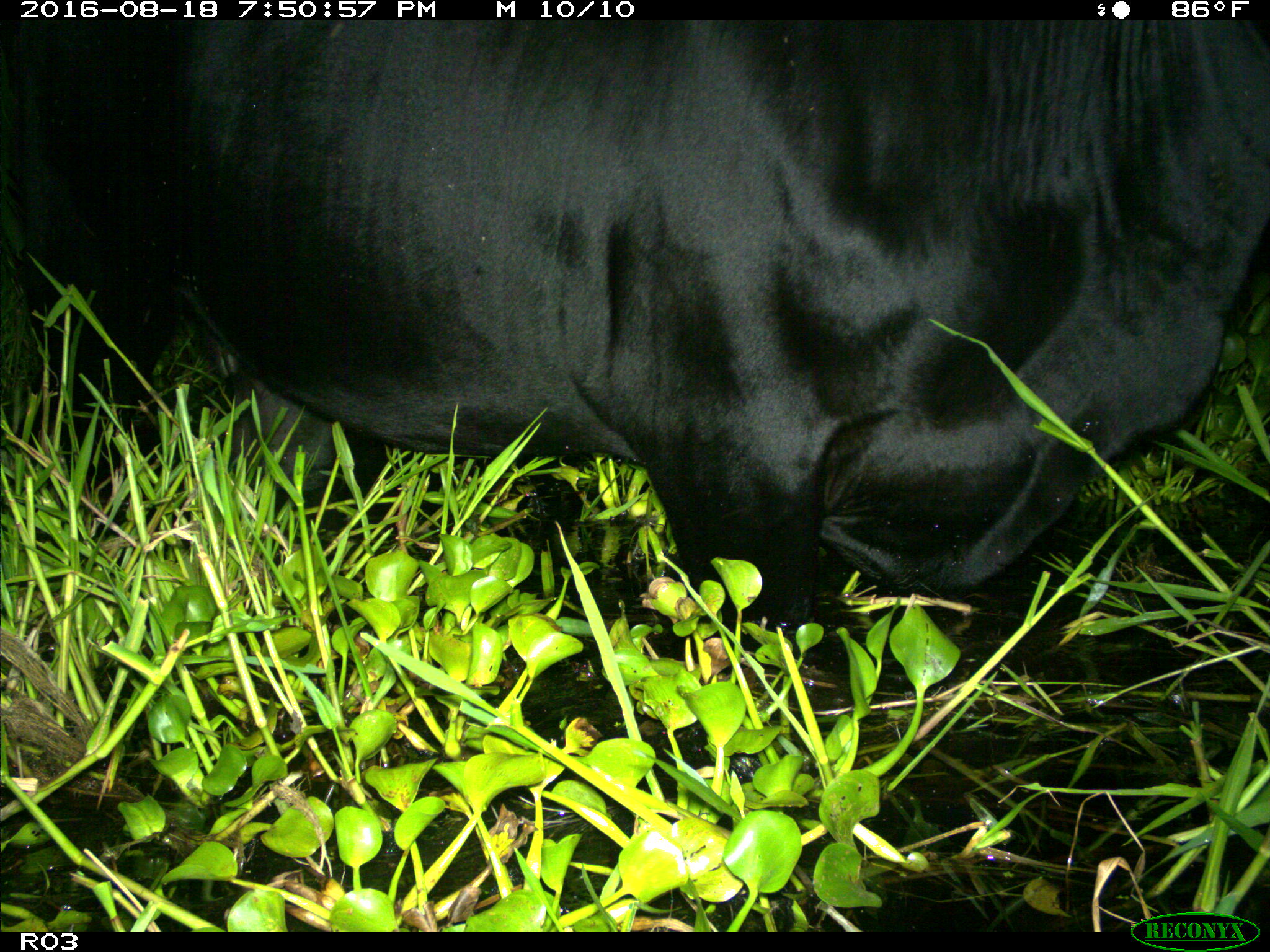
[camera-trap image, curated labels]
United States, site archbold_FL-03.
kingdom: Animalia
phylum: Chordata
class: Mammalia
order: Artiodactyla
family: Bovidae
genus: Bos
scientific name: Bos taurus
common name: domestic cow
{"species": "Bos taurus (domestic cow)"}